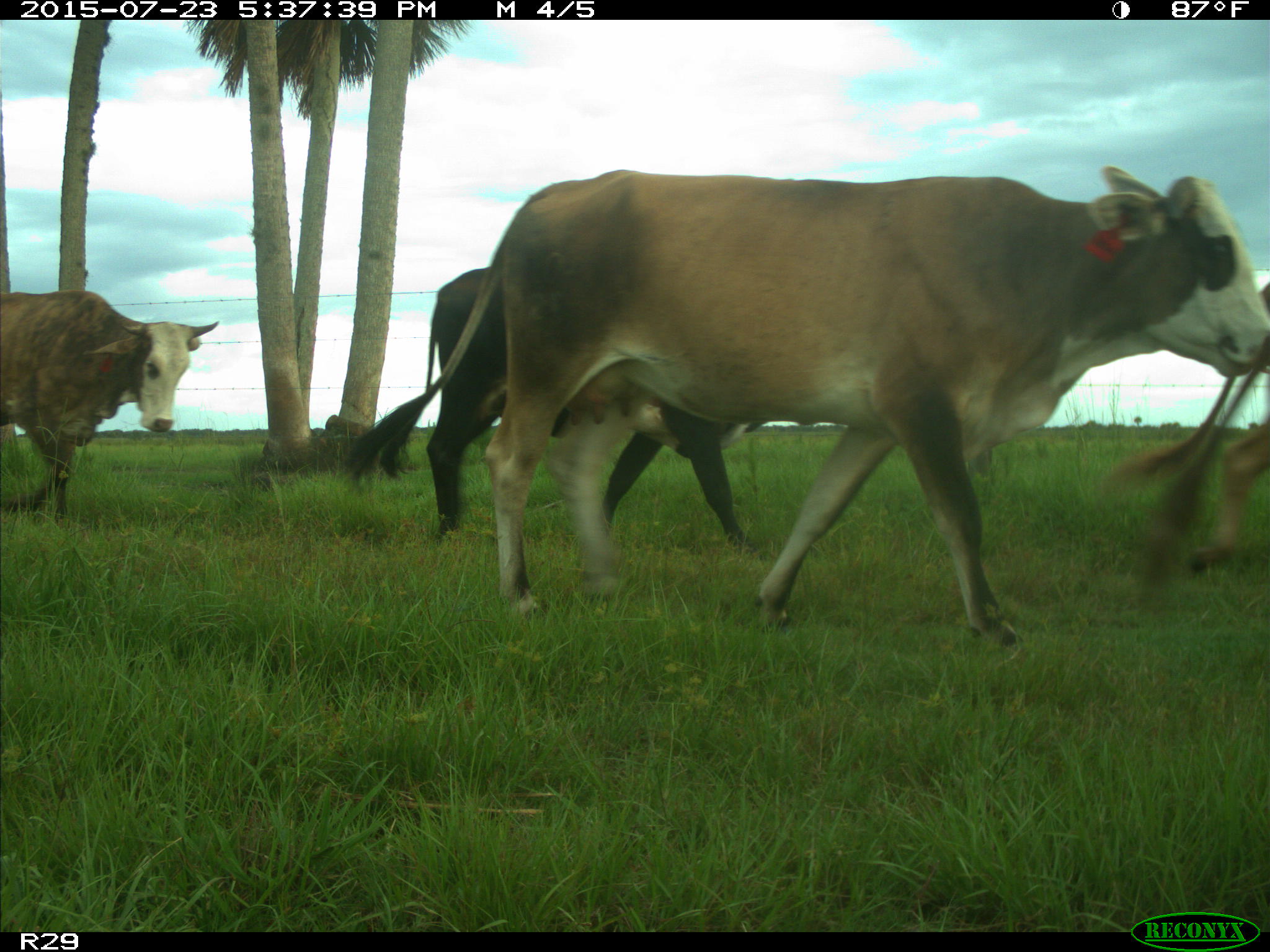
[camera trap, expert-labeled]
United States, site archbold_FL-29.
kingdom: Animalia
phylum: Chordata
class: Mammalia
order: Artiodactyla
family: Bovidae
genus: Bos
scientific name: Bos taurus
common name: domestic cow